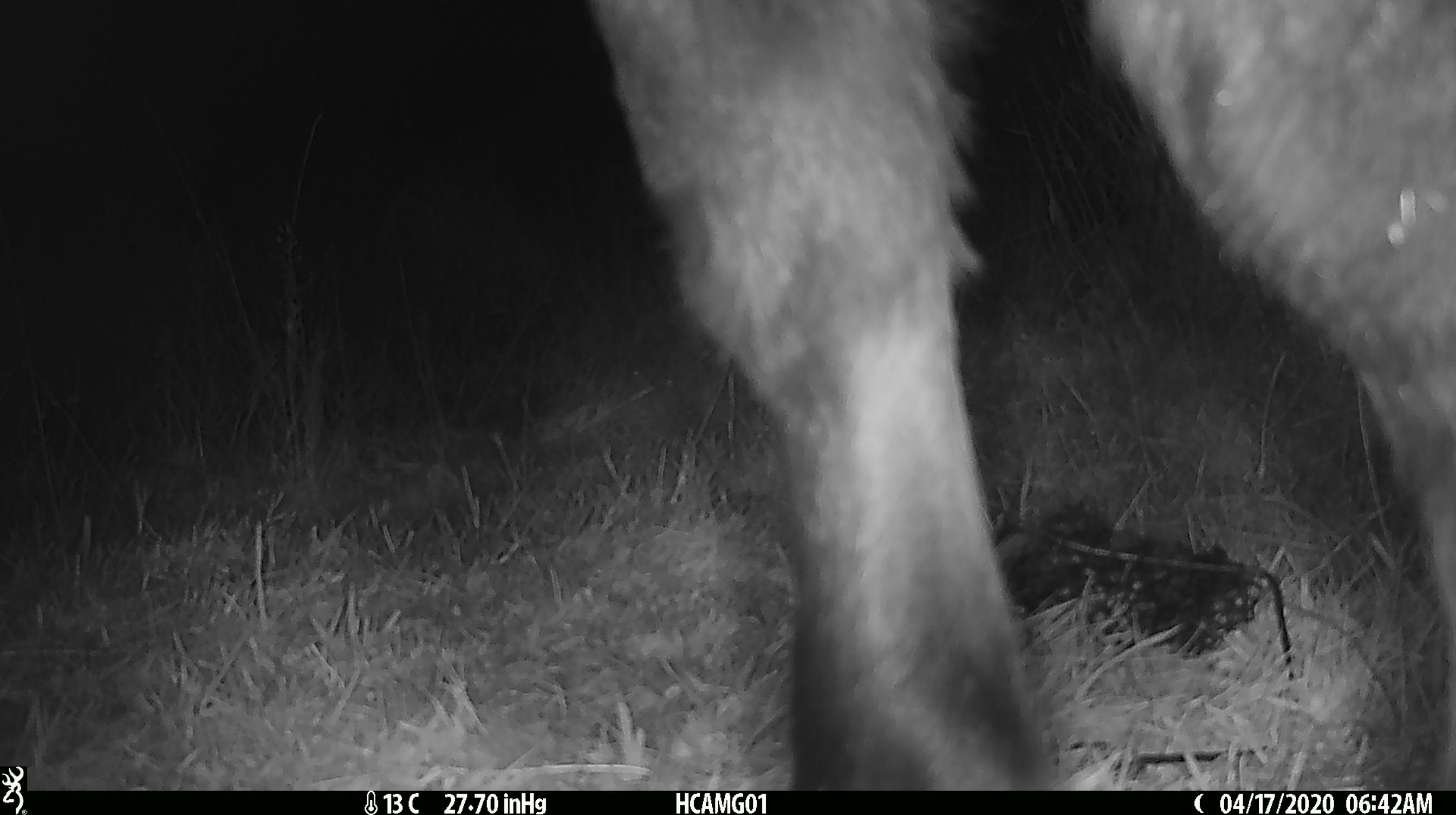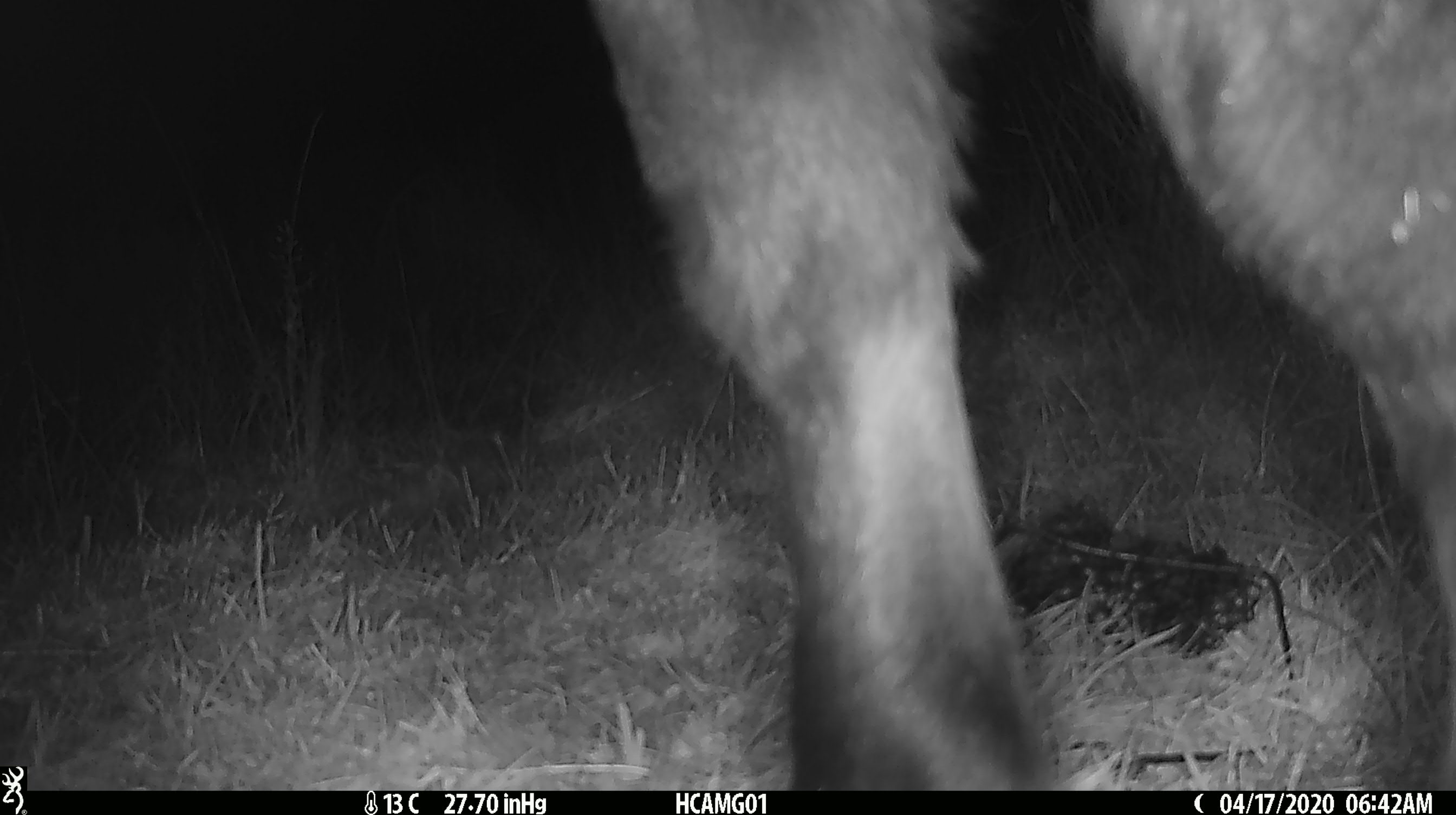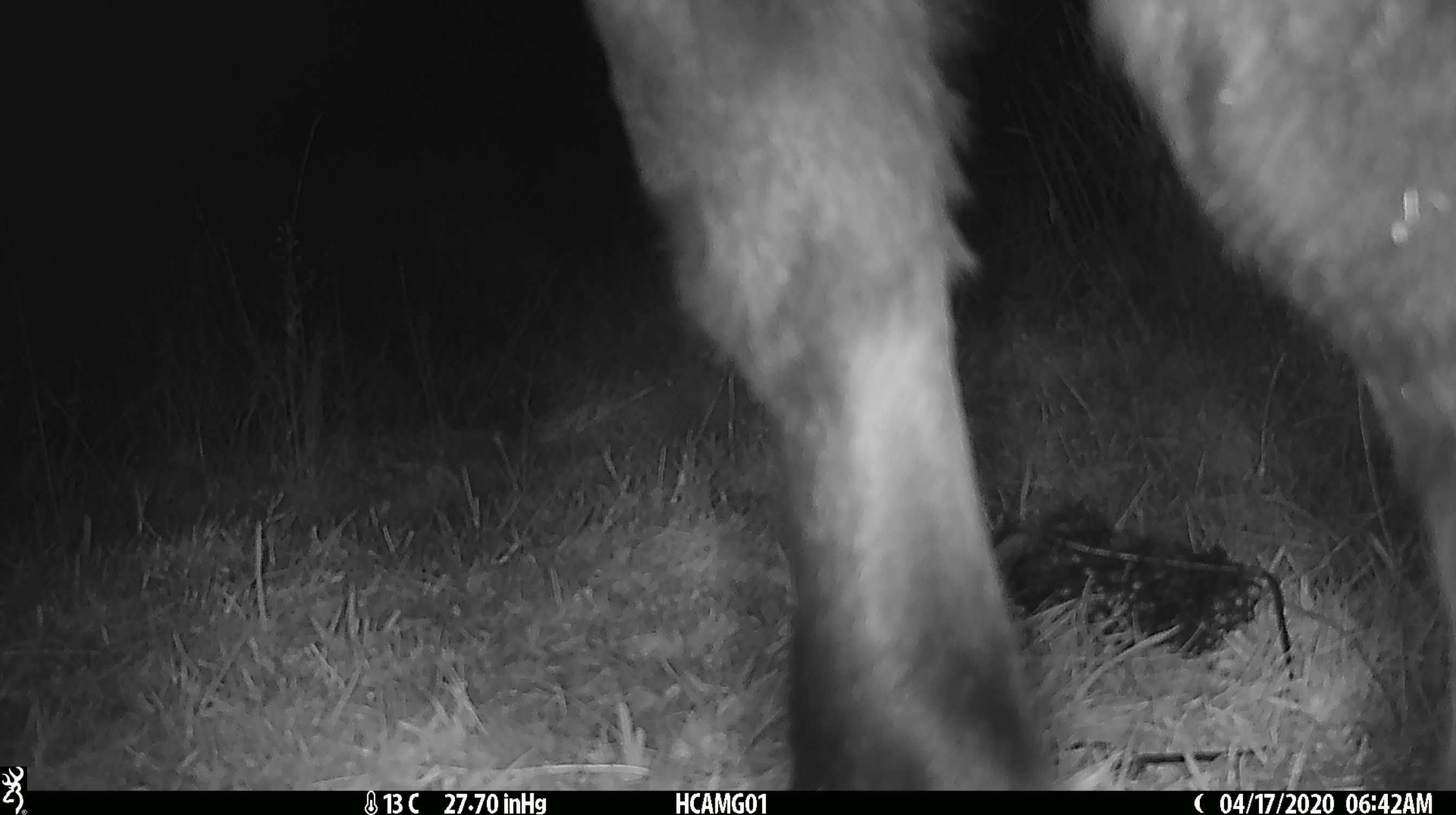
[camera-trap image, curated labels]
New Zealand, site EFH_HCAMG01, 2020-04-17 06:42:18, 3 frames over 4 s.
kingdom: Animalia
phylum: Chordata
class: Mammalia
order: Artiodactyla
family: Bovidae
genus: Bos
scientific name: Bos taurus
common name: domestic cow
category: cow